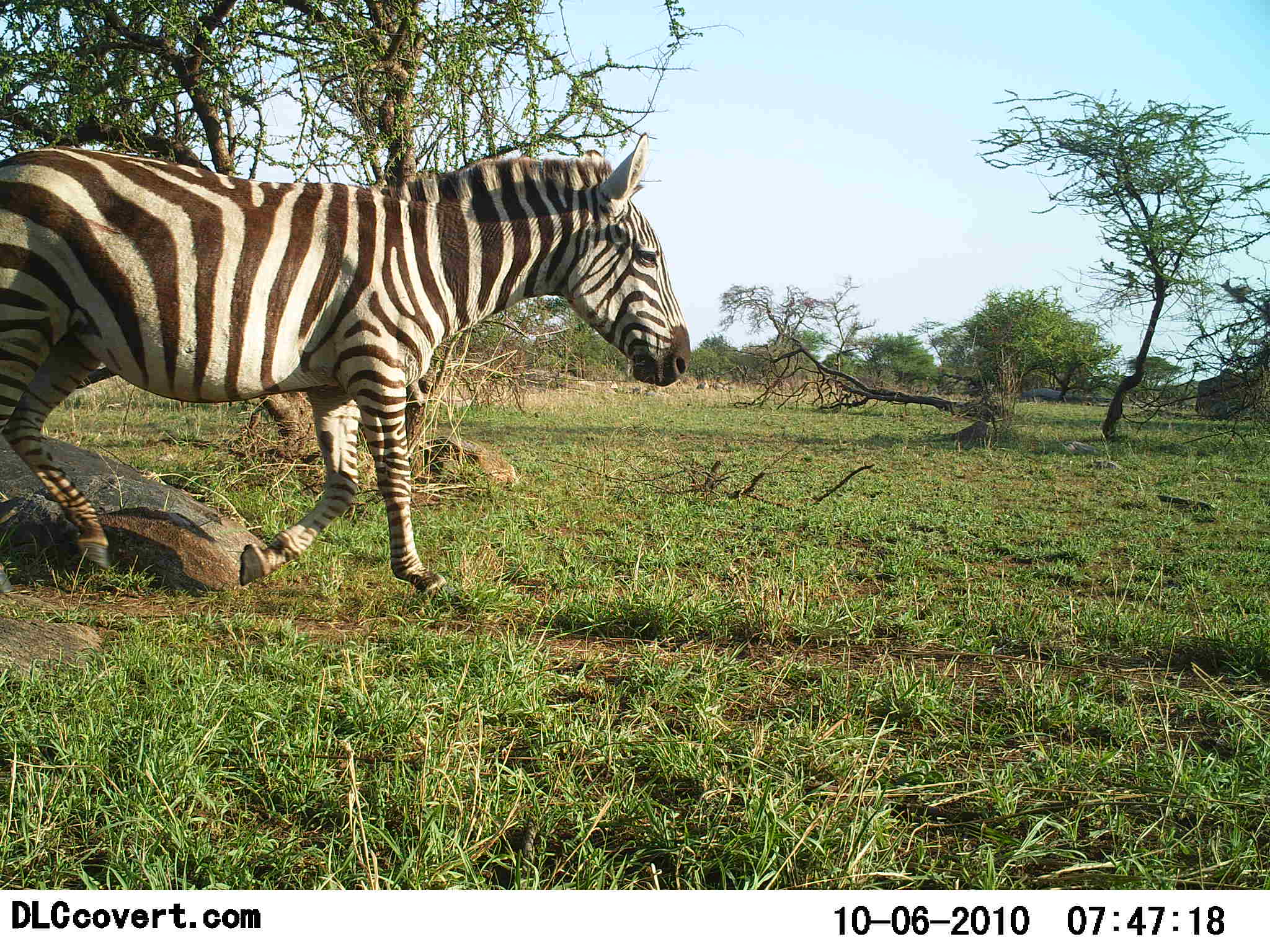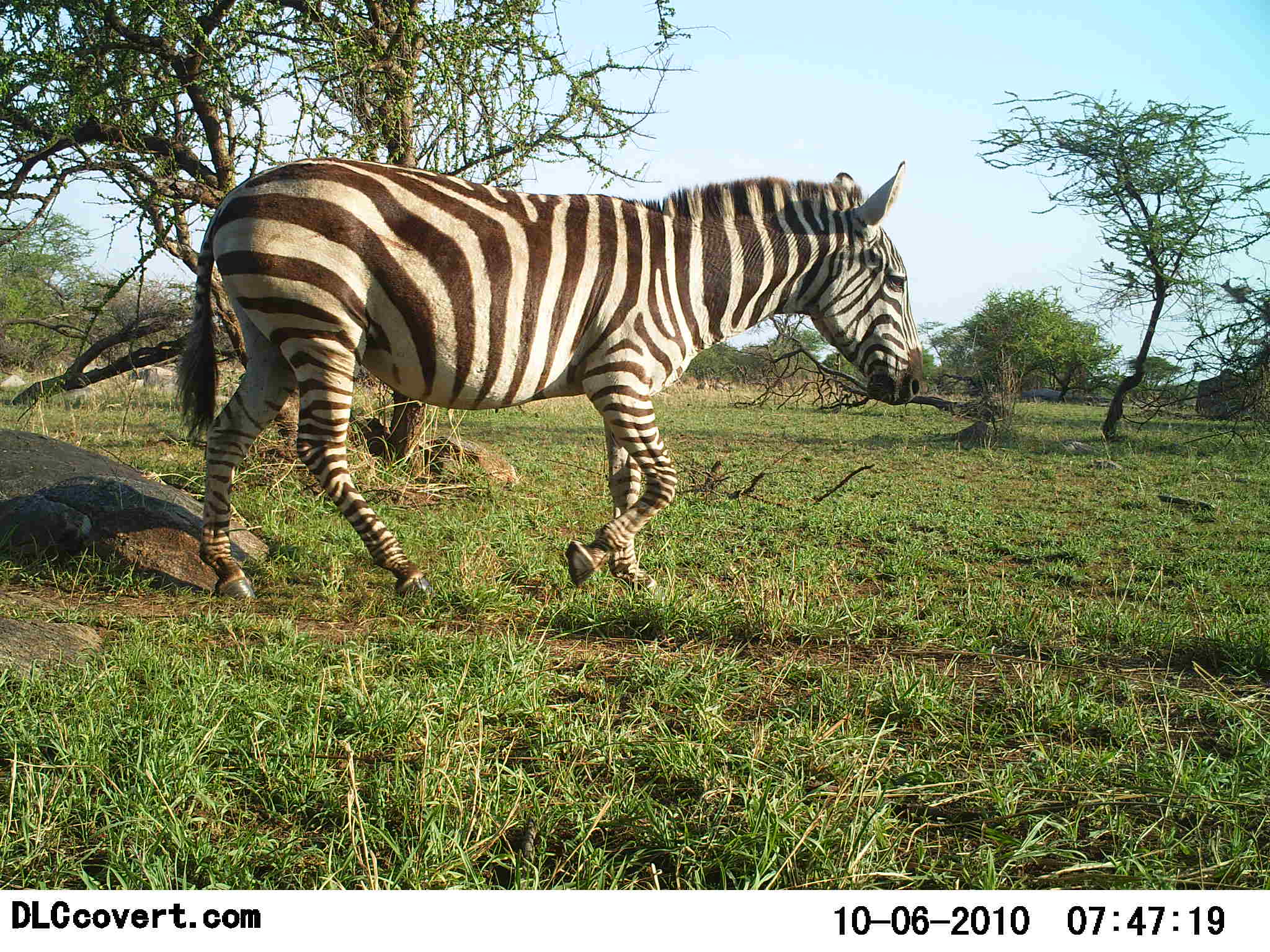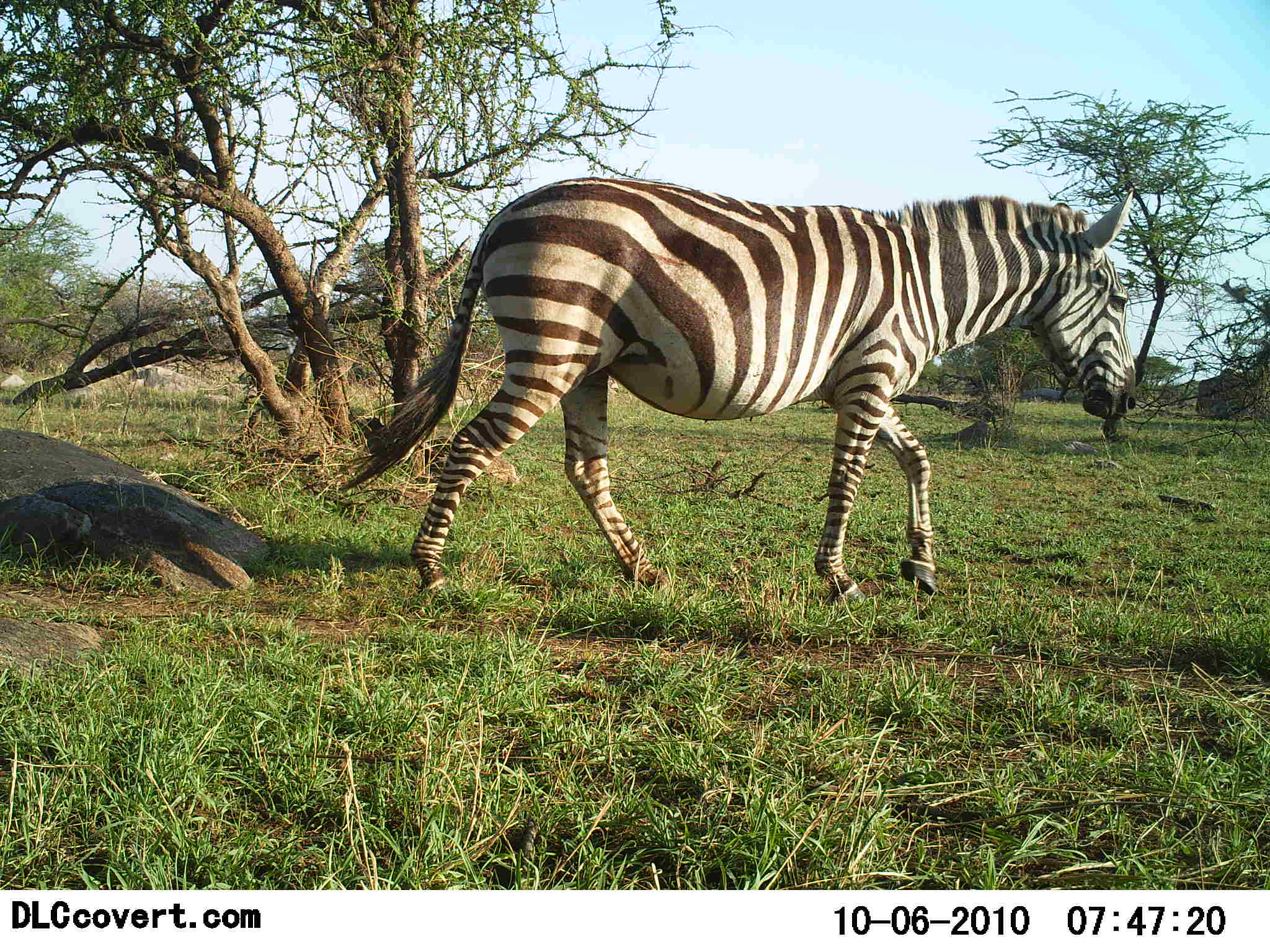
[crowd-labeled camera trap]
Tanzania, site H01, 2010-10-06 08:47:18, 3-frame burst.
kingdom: Animalia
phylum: Chordata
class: Mammalia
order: Perissodactyla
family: Equidae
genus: Equus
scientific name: Equus quagga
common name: plains zebra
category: zebra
Zebra (plains zebra) (Equus quagga), count 1. Behavior (volunteer vote fractions): standing 0%, resting 0%, moving 100%, interacting 0%. Young present (vote fraction): 0%. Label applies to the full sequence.